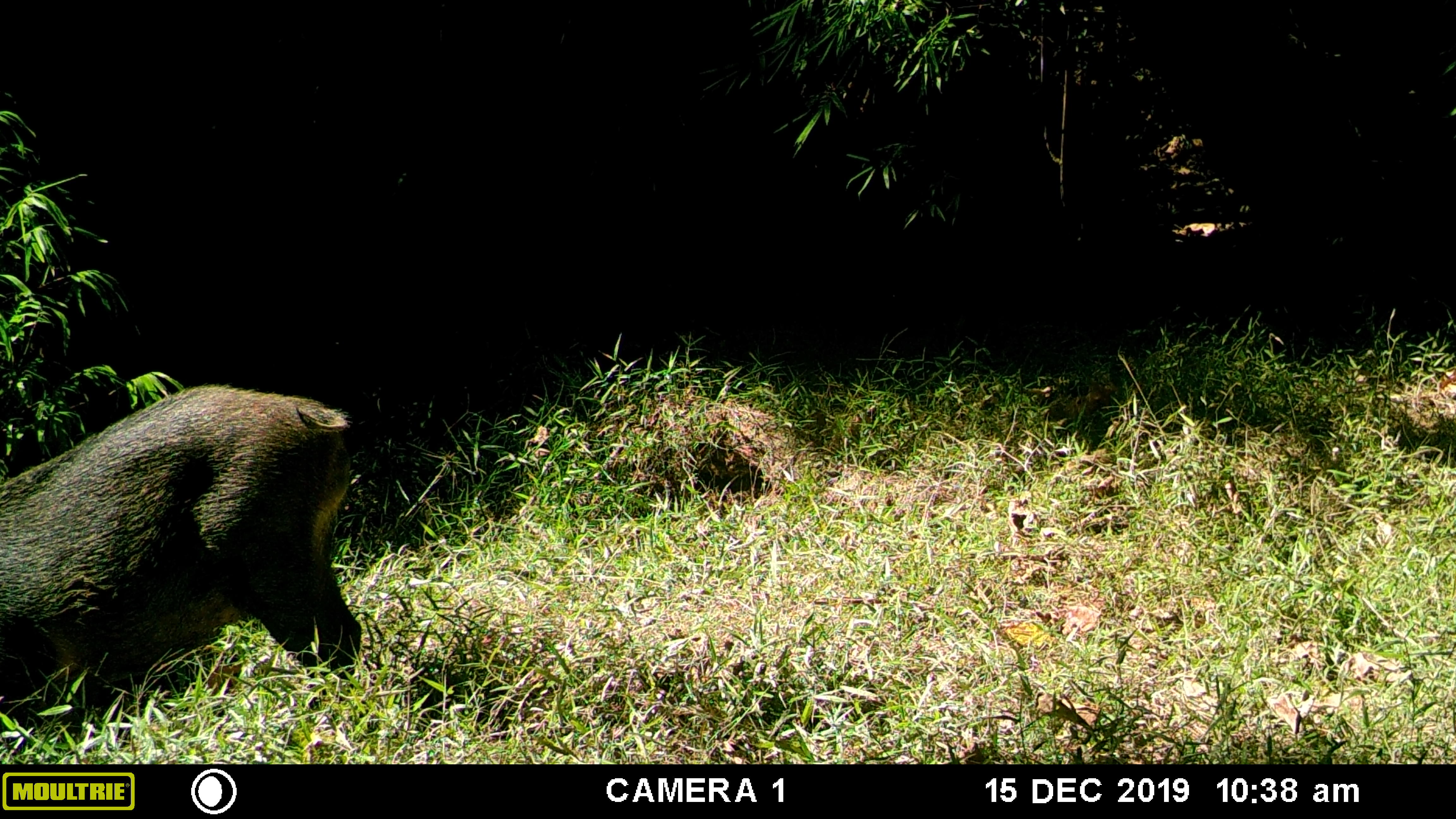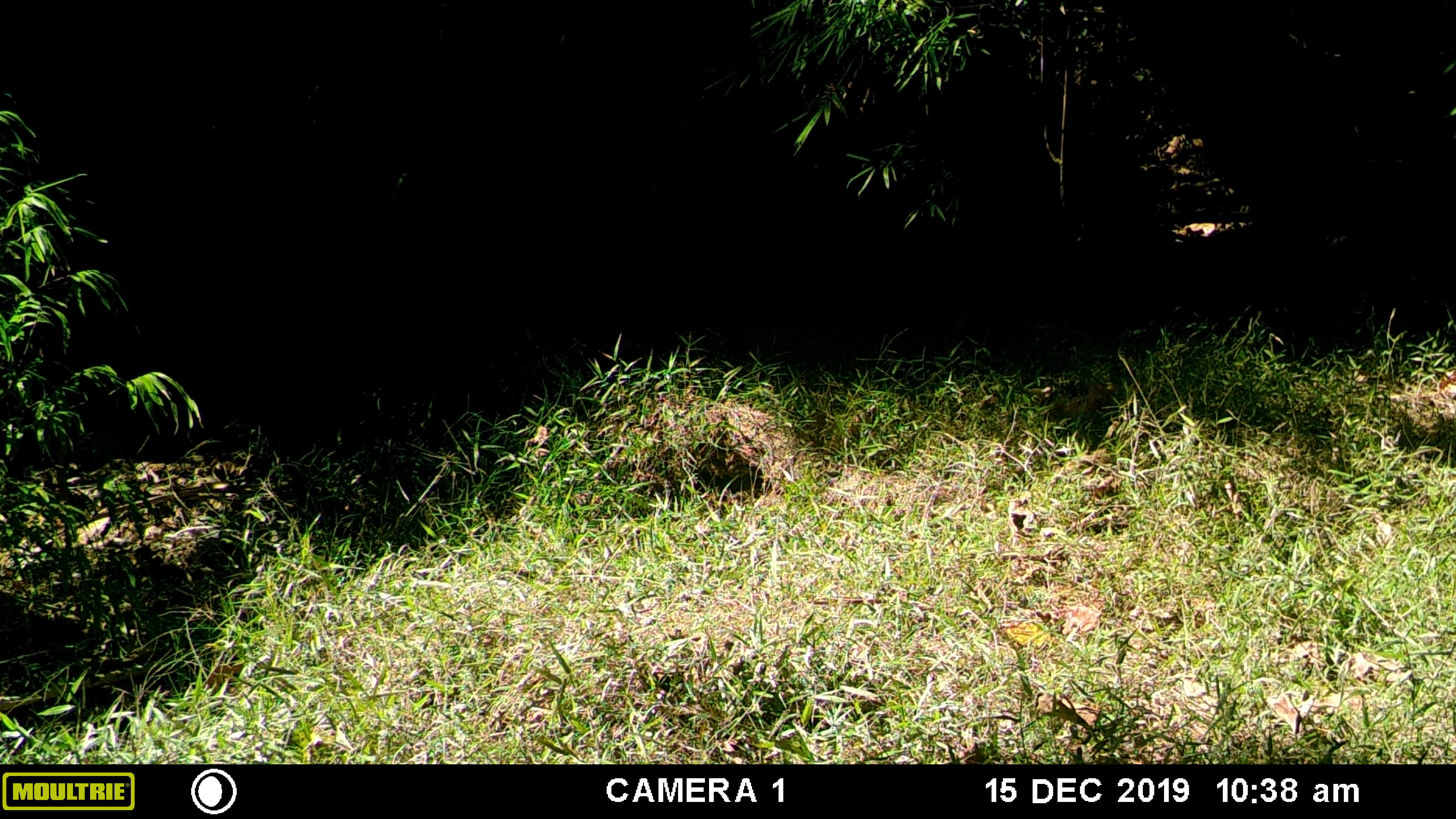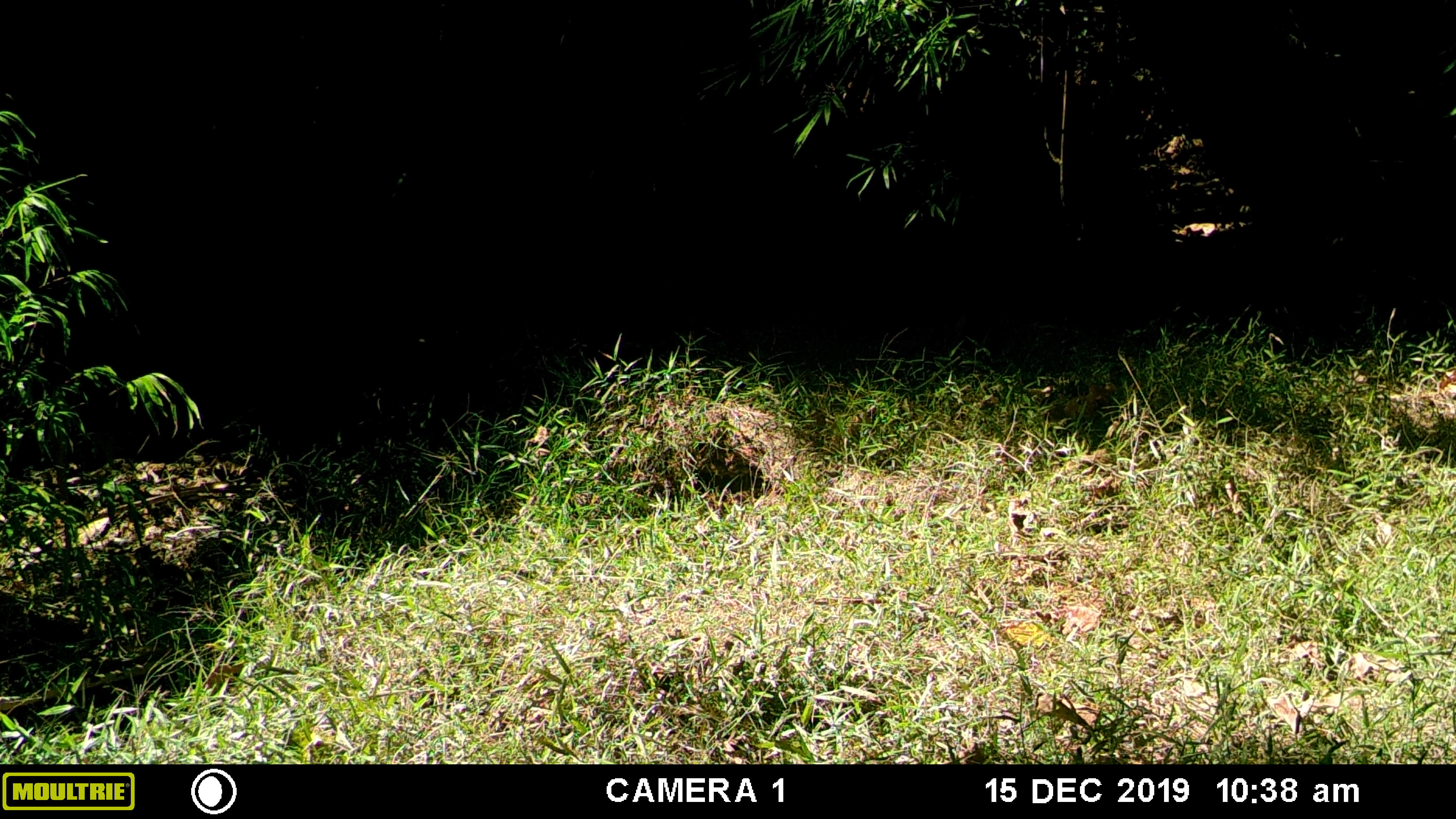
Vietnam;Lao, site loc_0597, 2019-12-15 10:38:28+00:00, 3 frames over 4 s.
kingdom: Animalia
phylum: Chordata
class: Mammalia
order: Artiodactyla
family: Suidae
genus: Sus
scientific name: Sus scrofa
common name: eurasian wild pig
Eurasian wild pig (Sus scrofa). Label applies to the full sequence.